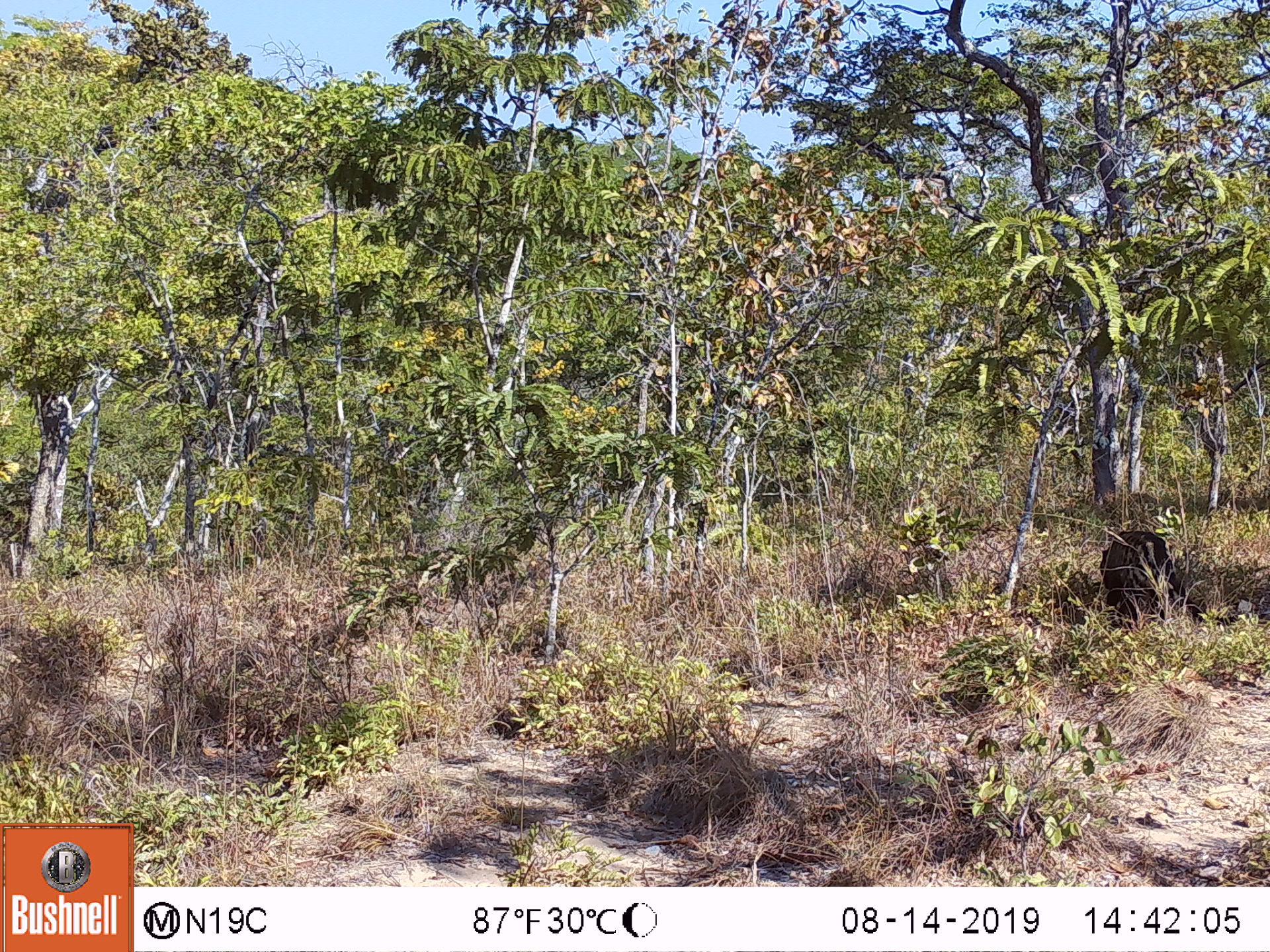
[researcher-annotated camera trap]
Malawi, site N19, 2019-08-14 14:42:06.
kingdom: Animalia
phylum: Chordata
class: Mammalia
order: Carnivora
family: Viverridae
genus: Civettictis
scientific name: Civettictis civetta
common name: african civet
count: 1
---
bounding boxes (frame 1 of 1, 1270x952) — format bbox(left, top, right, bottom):
african civet: bbox(1091, 517, 1192, 621)